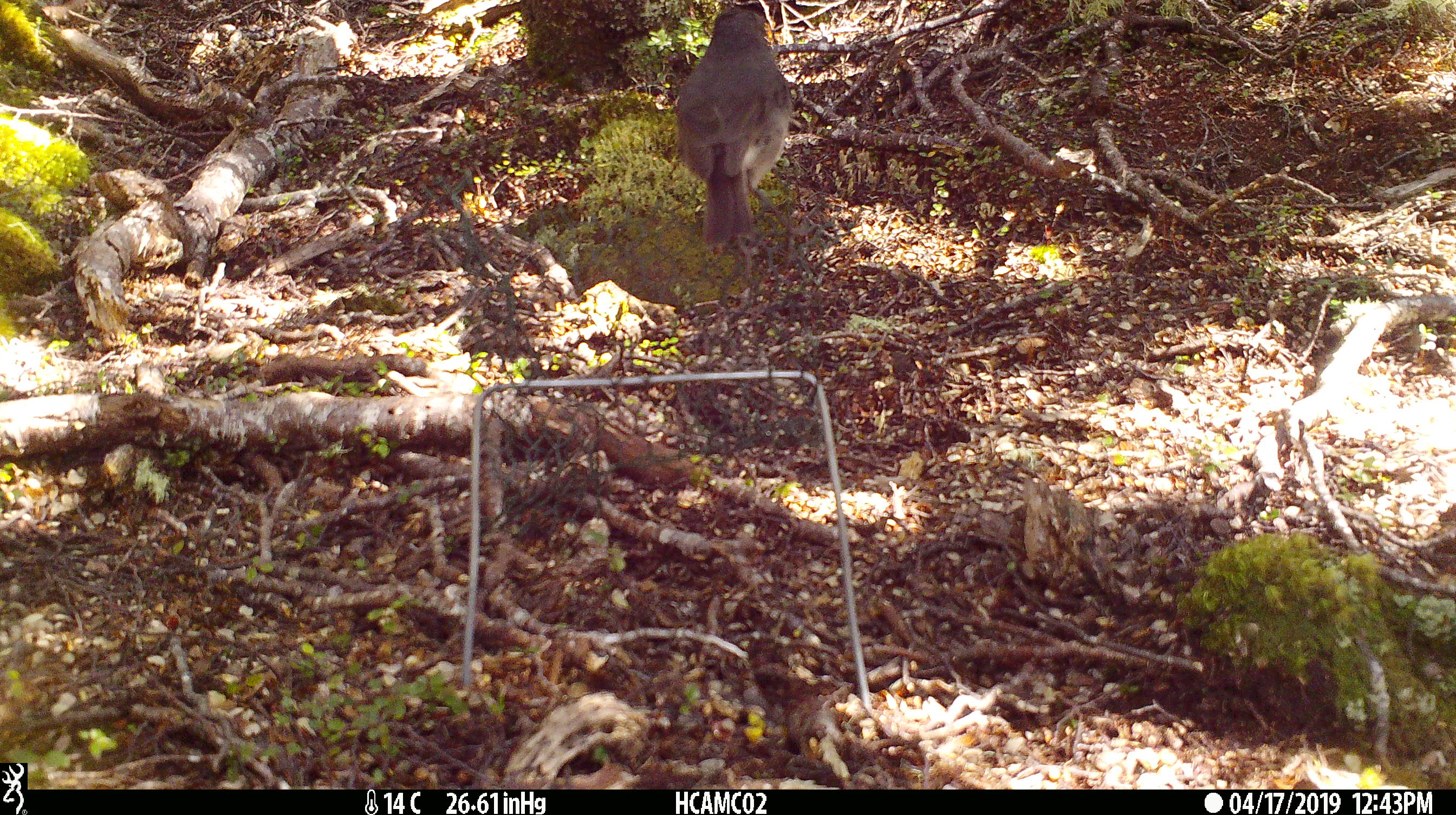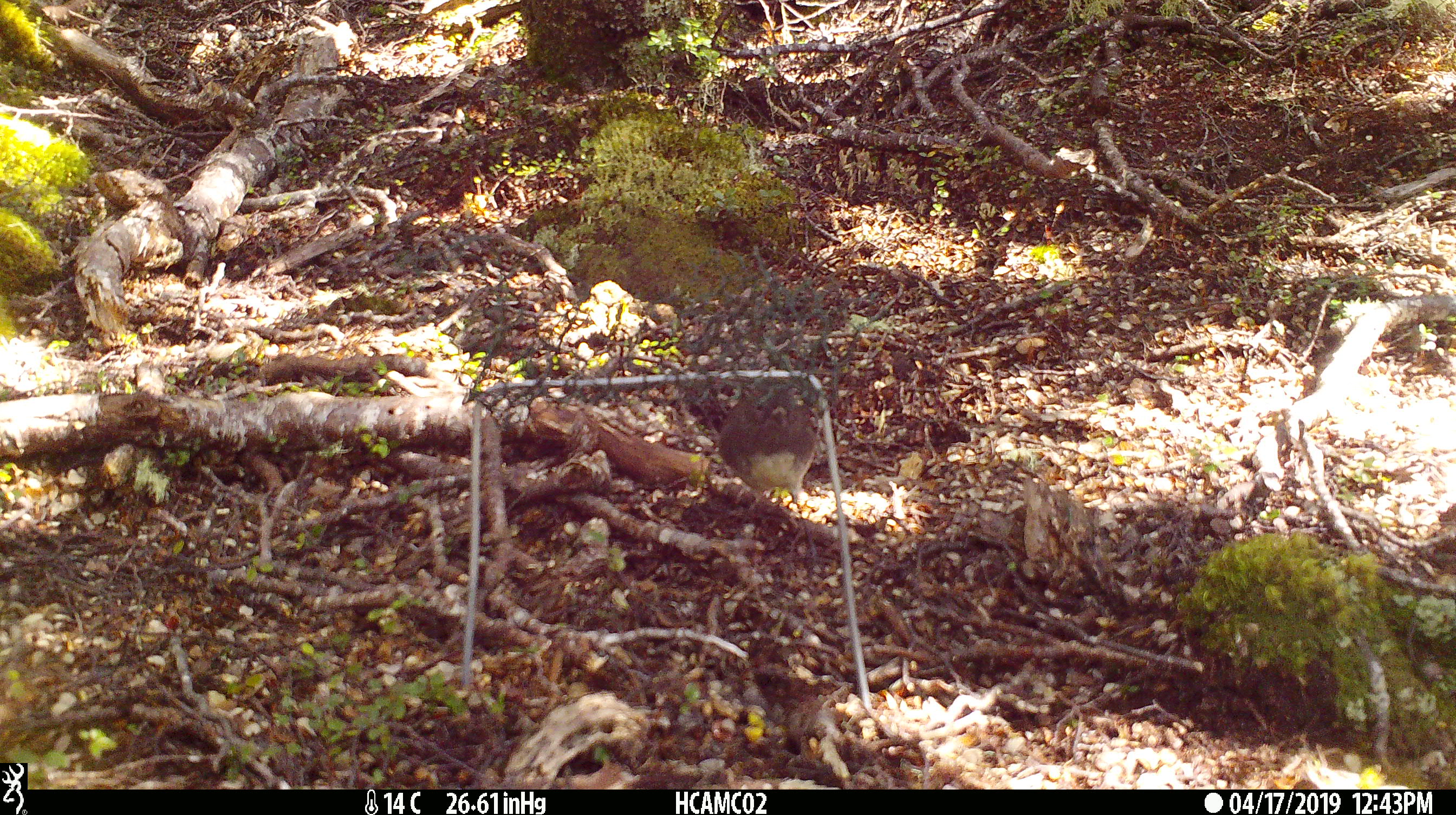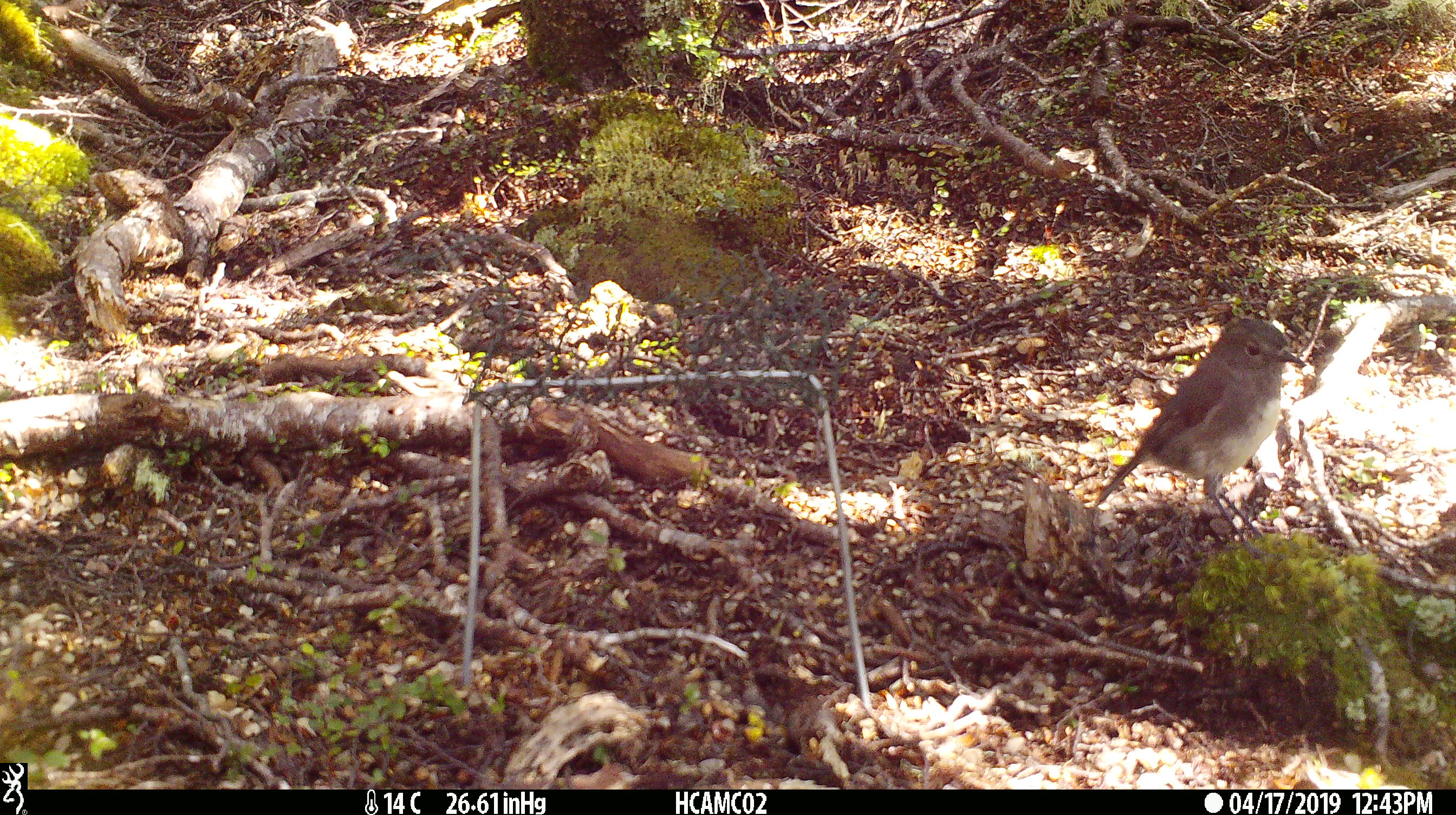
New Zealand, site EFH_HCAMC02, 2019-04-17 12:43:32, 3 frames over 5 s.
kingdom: Animalia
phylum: Chordata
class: Aves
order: Passeriformes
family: Petroicidae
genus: Petroica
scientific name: Petroica australis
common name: new zealand robin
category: robin